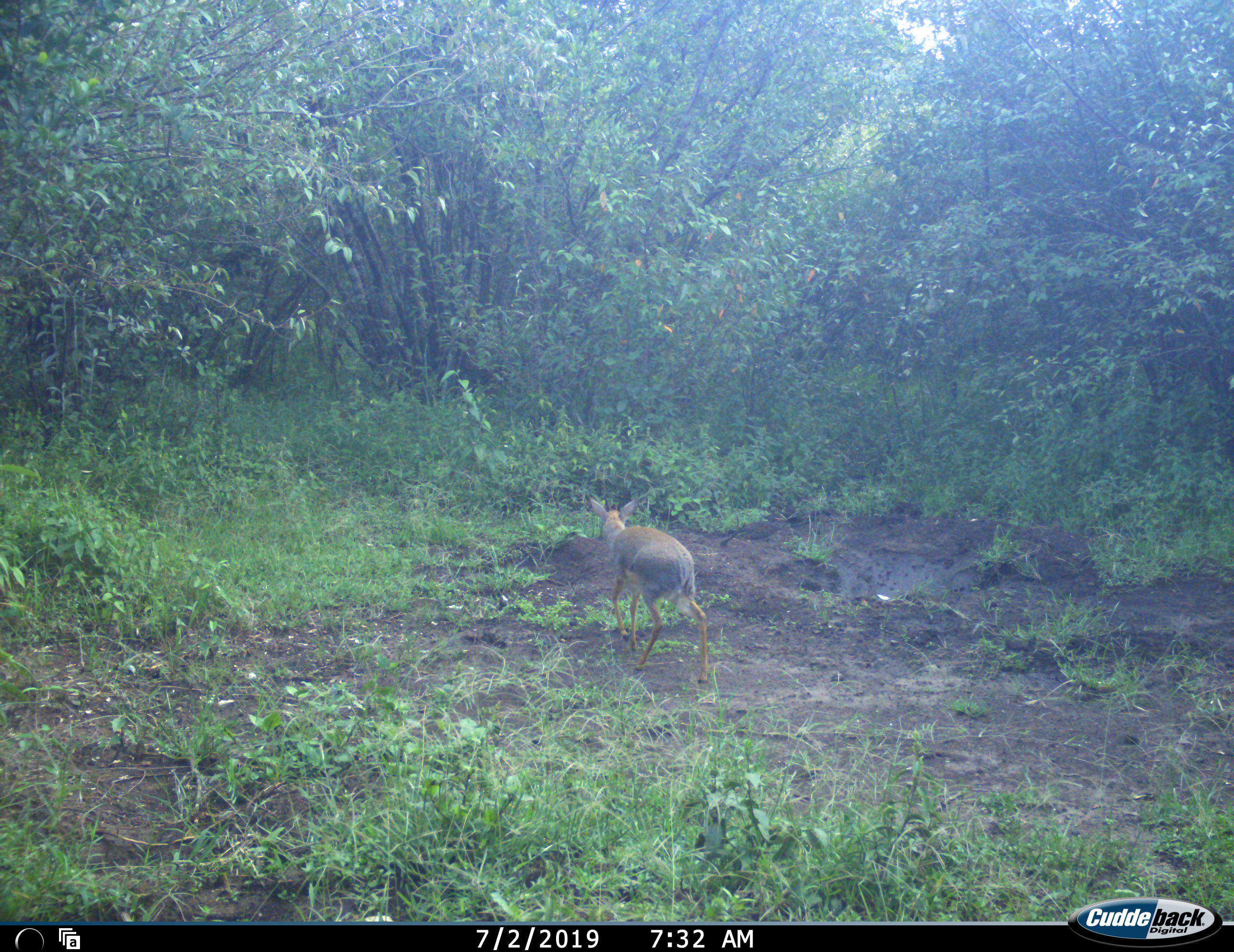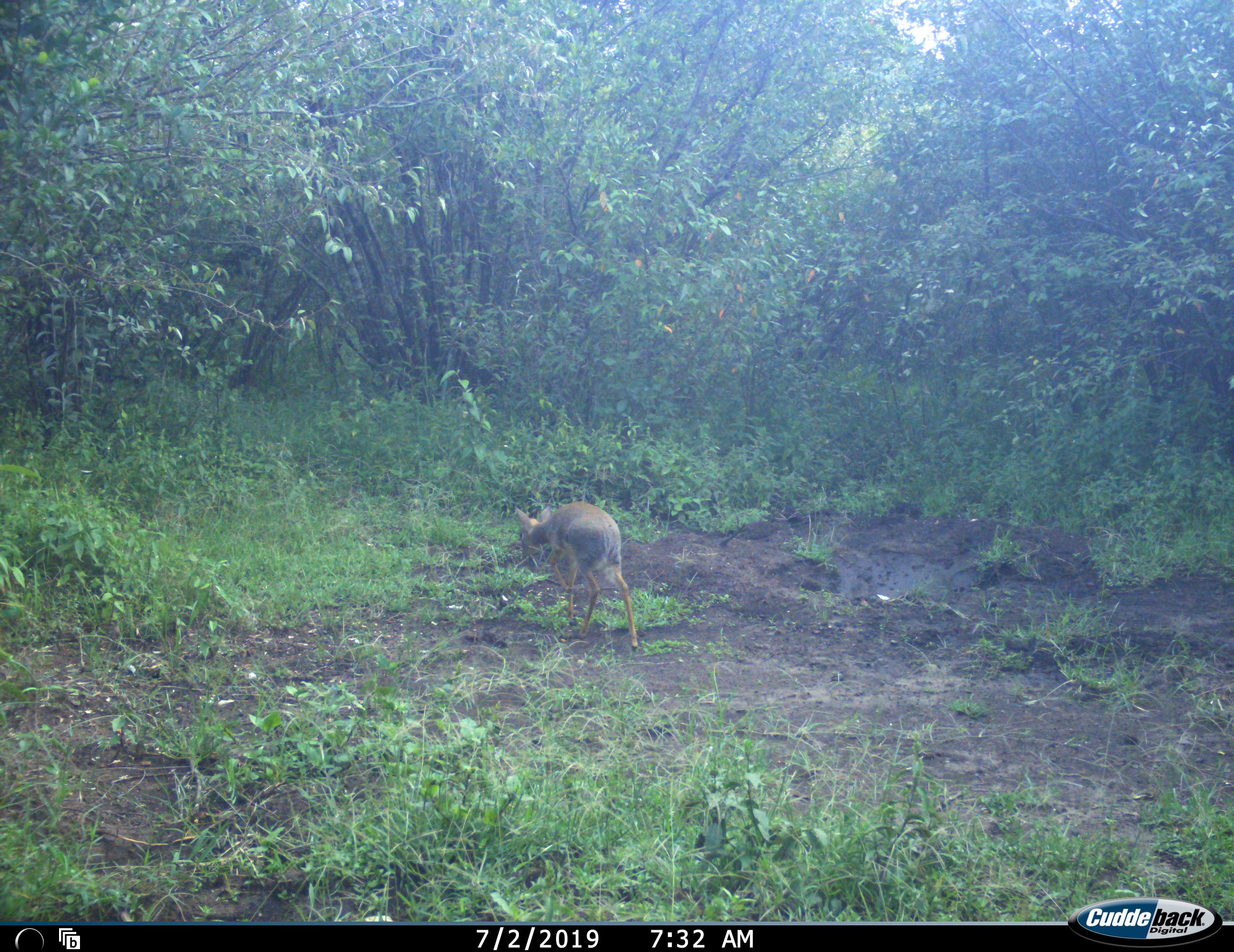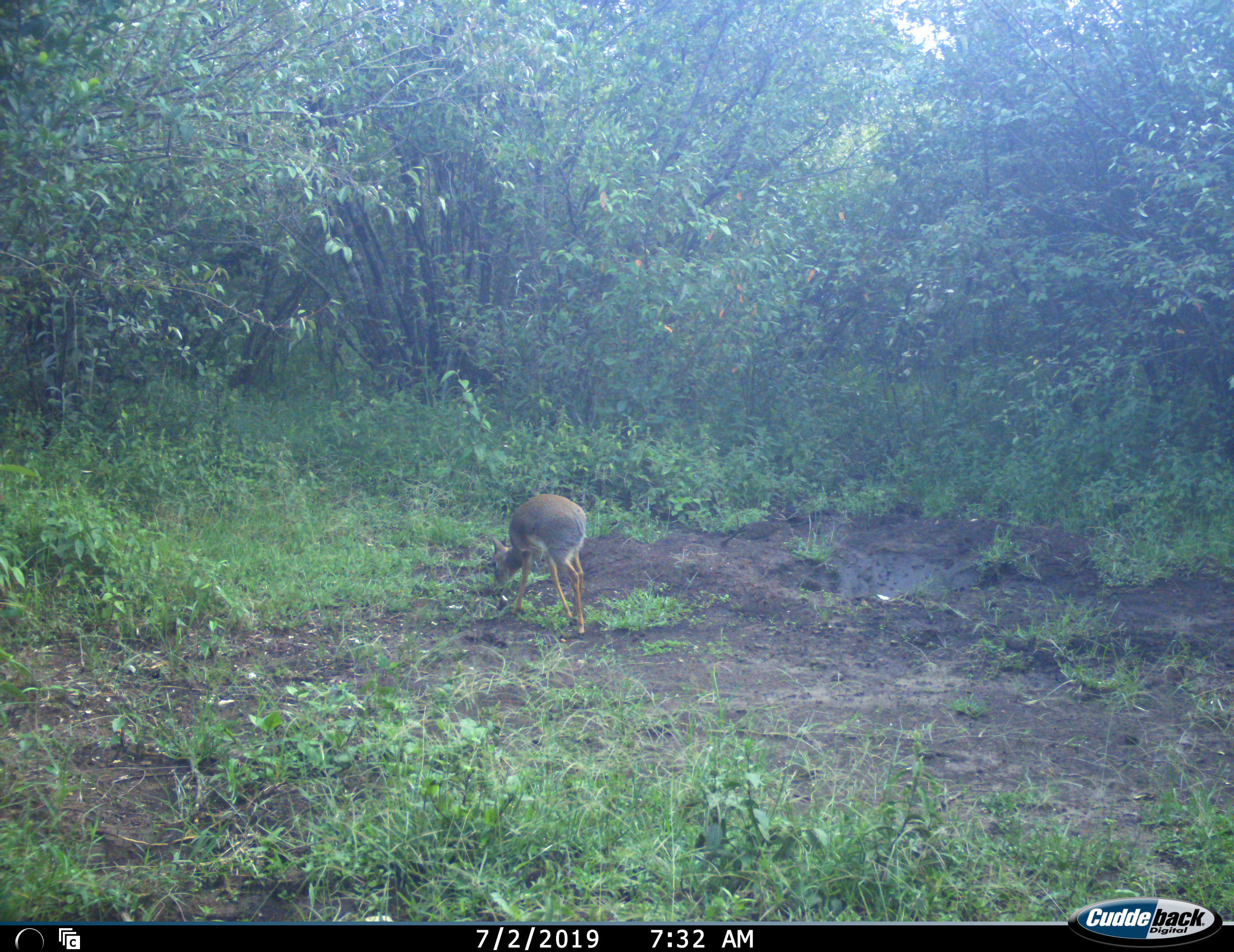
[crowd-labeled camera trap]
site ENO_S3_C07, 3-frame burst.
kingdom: Animalia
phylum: Chordata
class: Mammalia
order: Artiodactyla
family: Bovidae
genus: Madoqua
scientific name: Madoqua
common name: dik-dik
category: dikdik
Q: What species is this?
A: Dikdik (dik-dik) (Madoqua).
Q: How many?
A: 1.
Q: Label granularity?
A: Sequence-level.